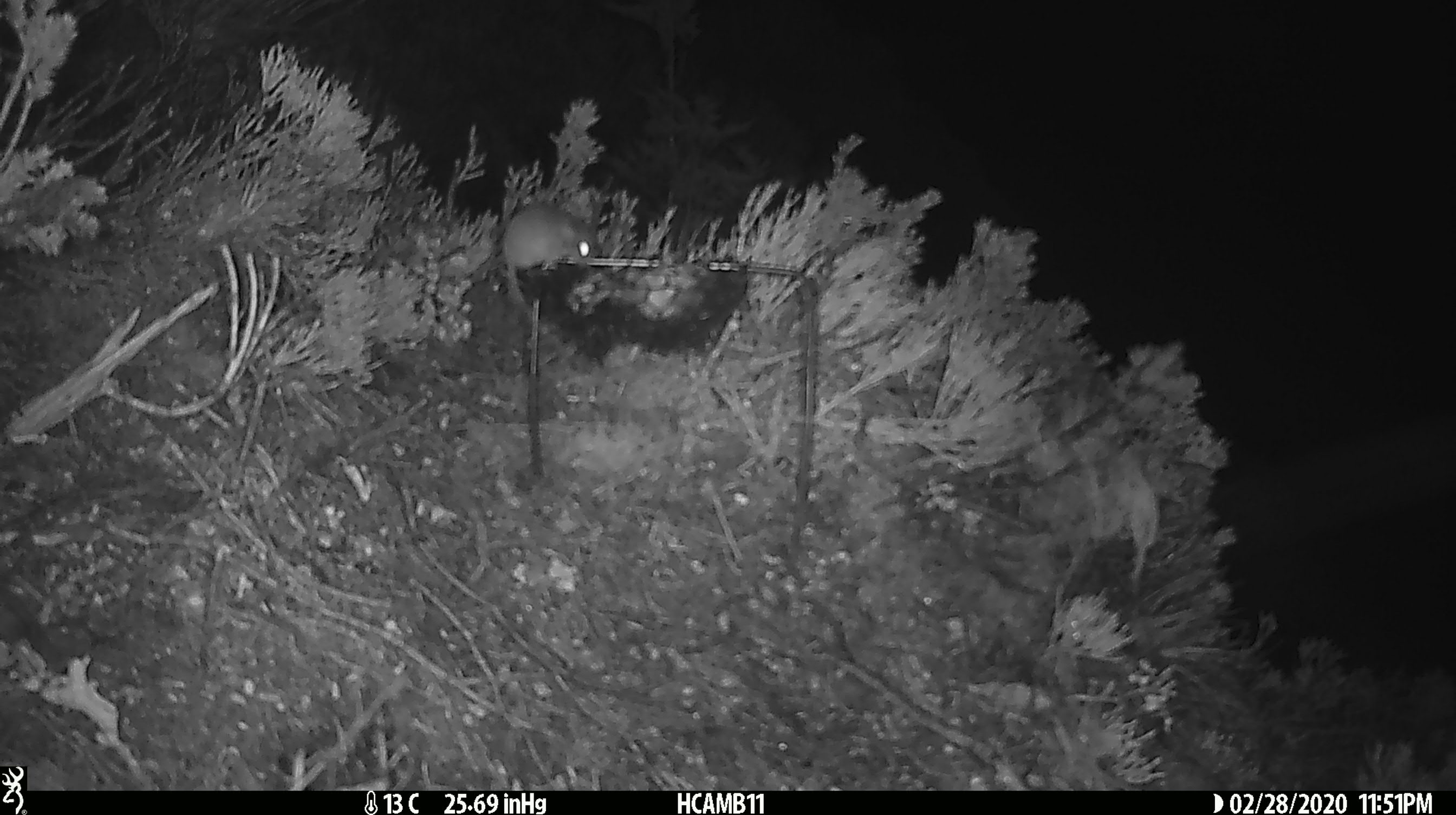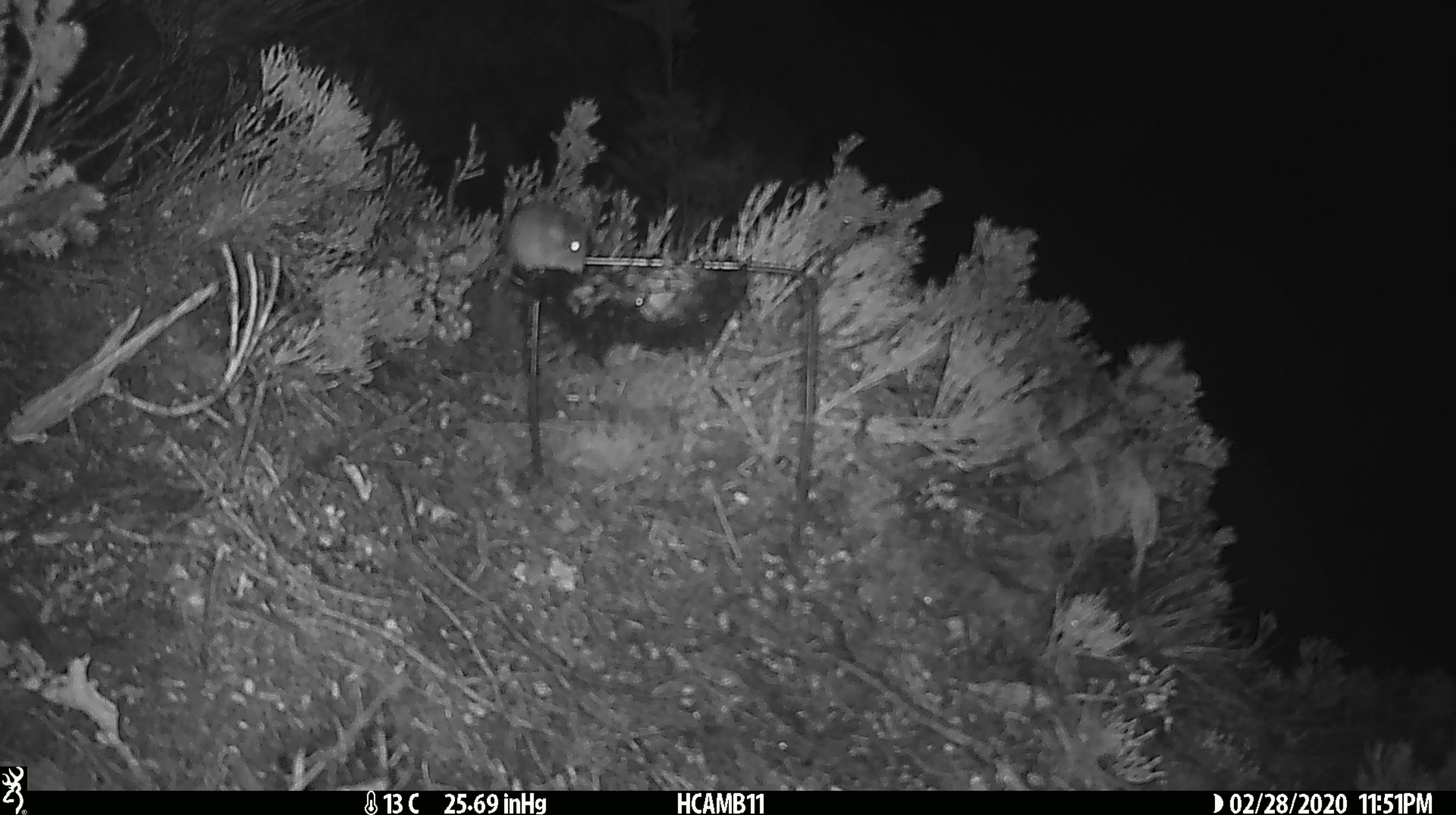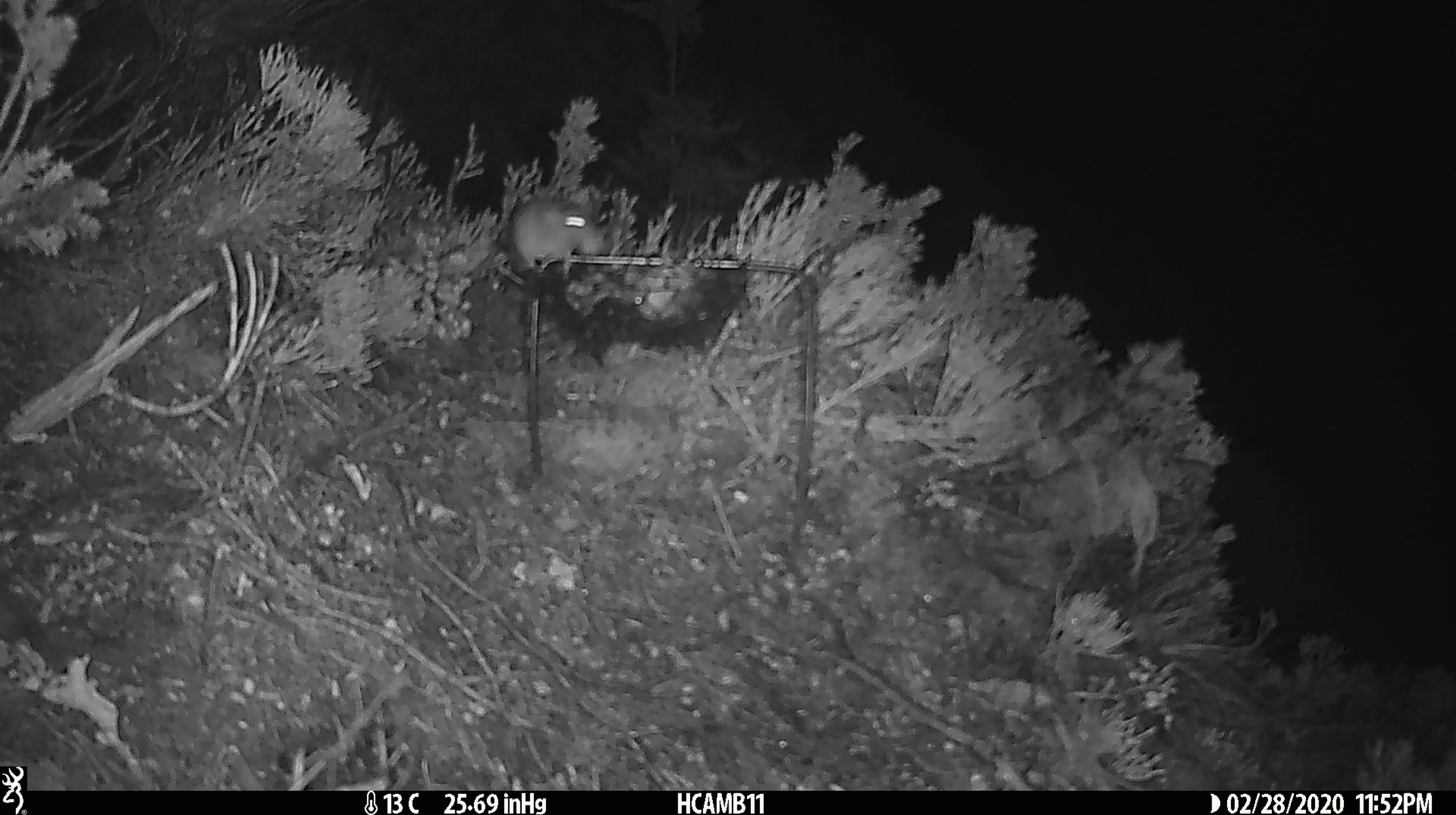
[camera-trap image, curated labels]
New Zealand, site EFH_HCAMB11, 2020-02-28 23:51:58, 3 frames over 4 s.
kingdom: Animalia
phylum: Chordata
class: Mammalia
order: Rodentia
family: Muridae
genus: Mus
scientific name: Mus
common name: mouse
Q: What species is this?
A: Mouse (Mus).